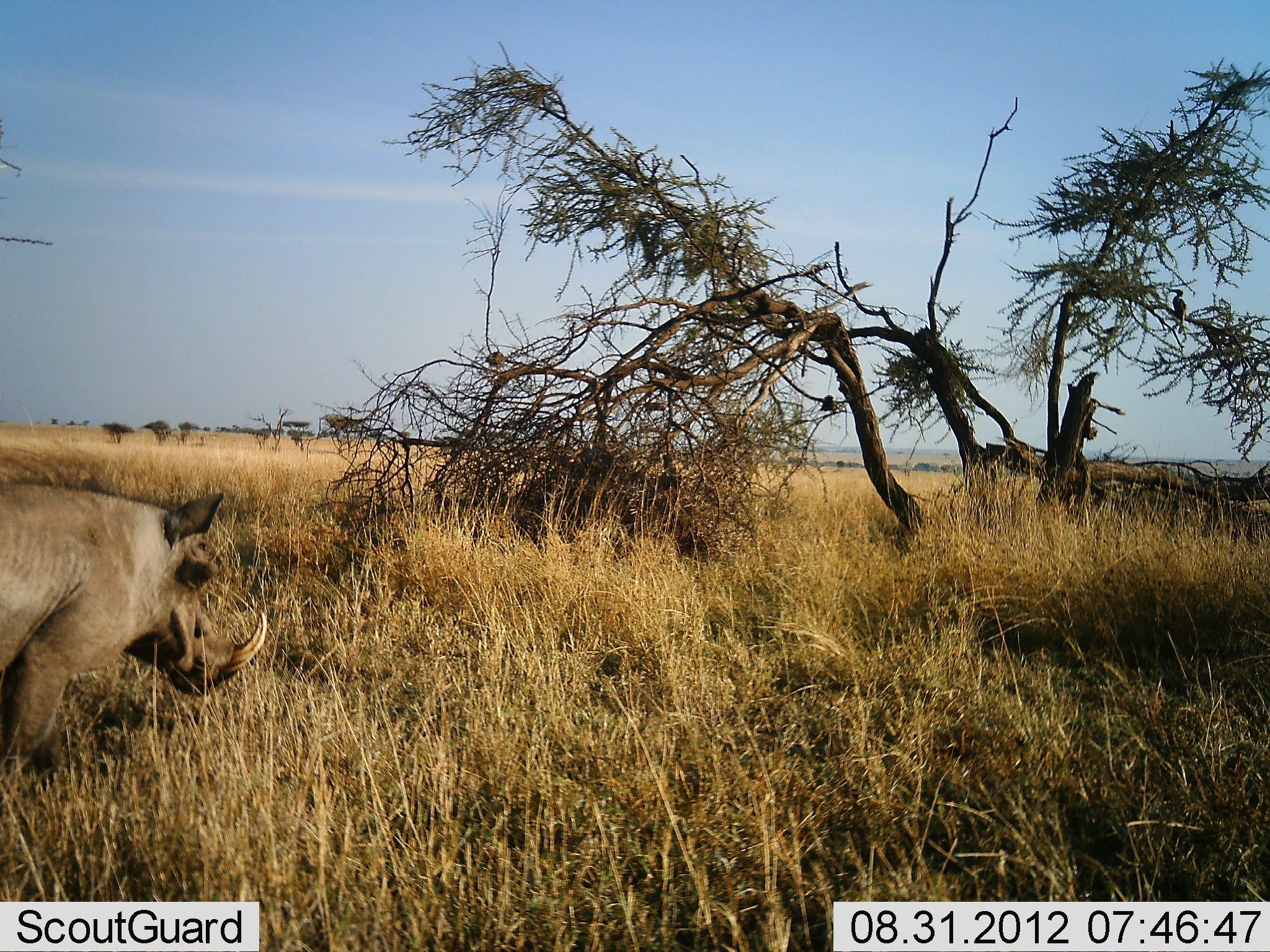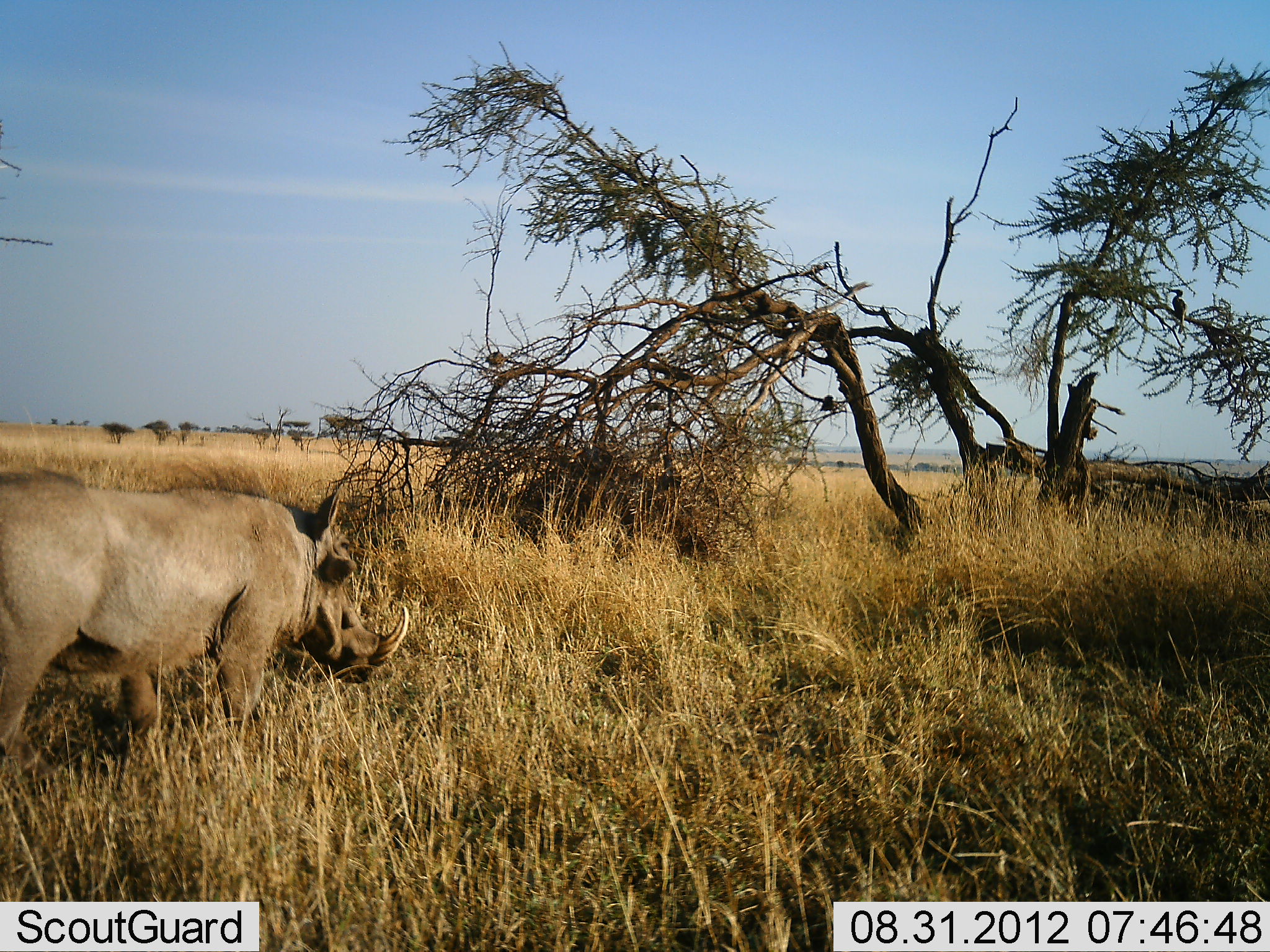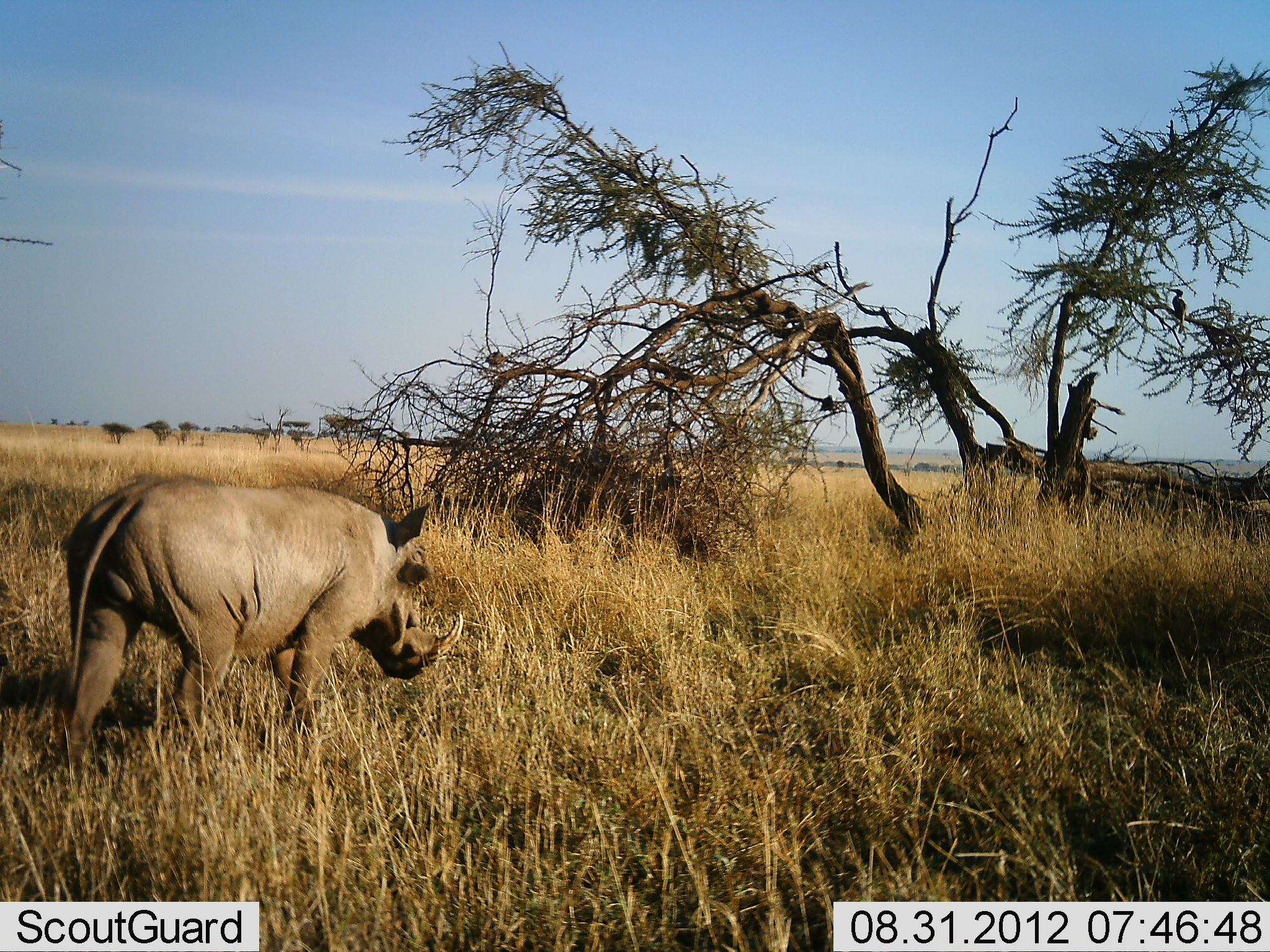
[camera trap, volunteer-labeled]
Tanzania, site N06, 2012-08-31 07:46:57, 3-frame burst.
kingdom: Animalia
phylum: Chordata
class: Mammalia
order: Artiodactyla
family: Suidae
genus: Phacochoerus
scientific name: Phacochoerus africanus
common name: warthog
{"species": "warthog (Phacochoerus africanus)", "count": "1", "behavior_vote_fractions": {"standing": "8%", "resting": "0%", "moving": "92%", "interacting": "0%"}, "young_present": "0%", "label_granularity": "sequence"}